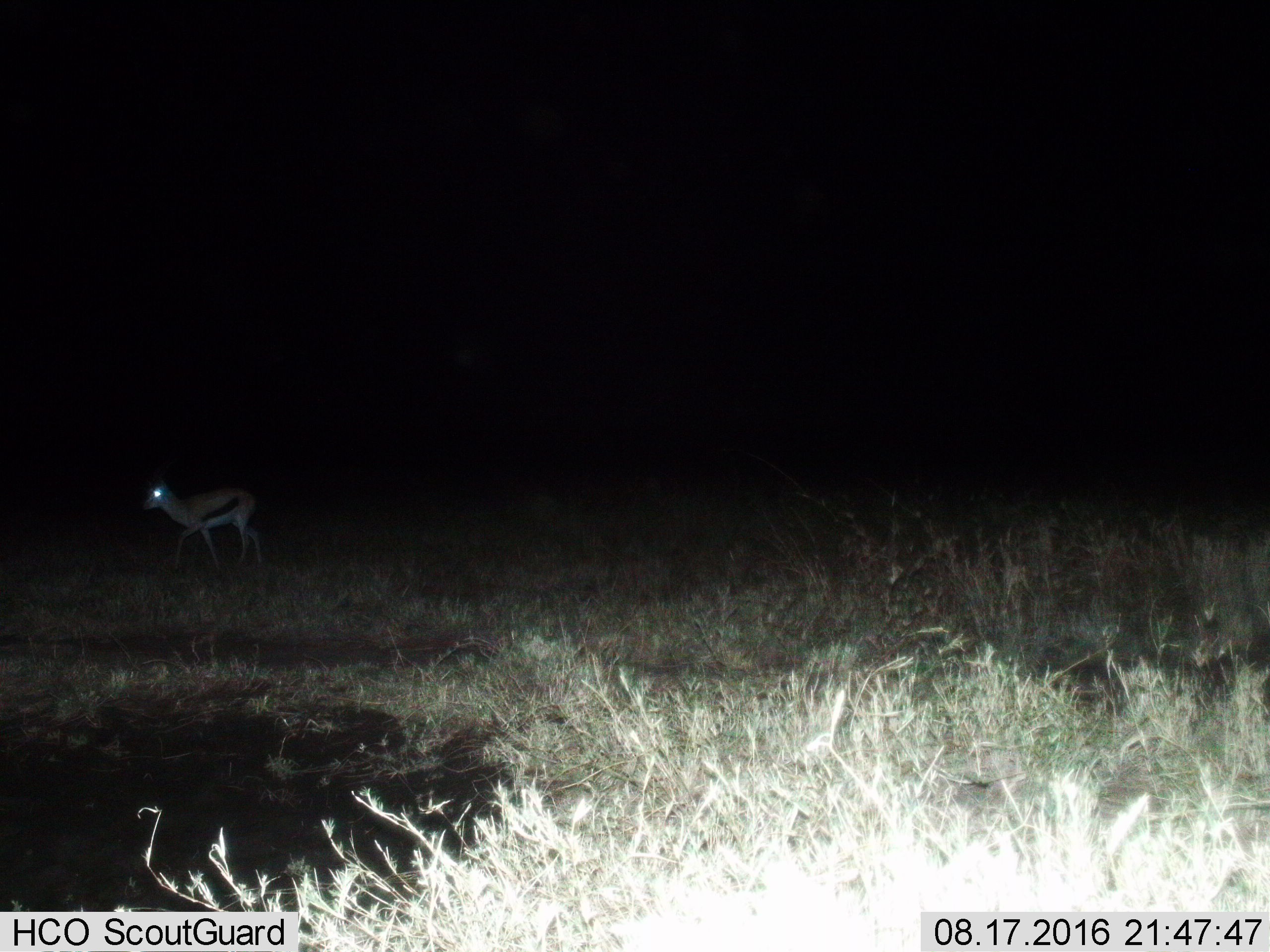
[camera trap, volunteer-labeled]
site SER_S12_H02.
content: unidentified animal